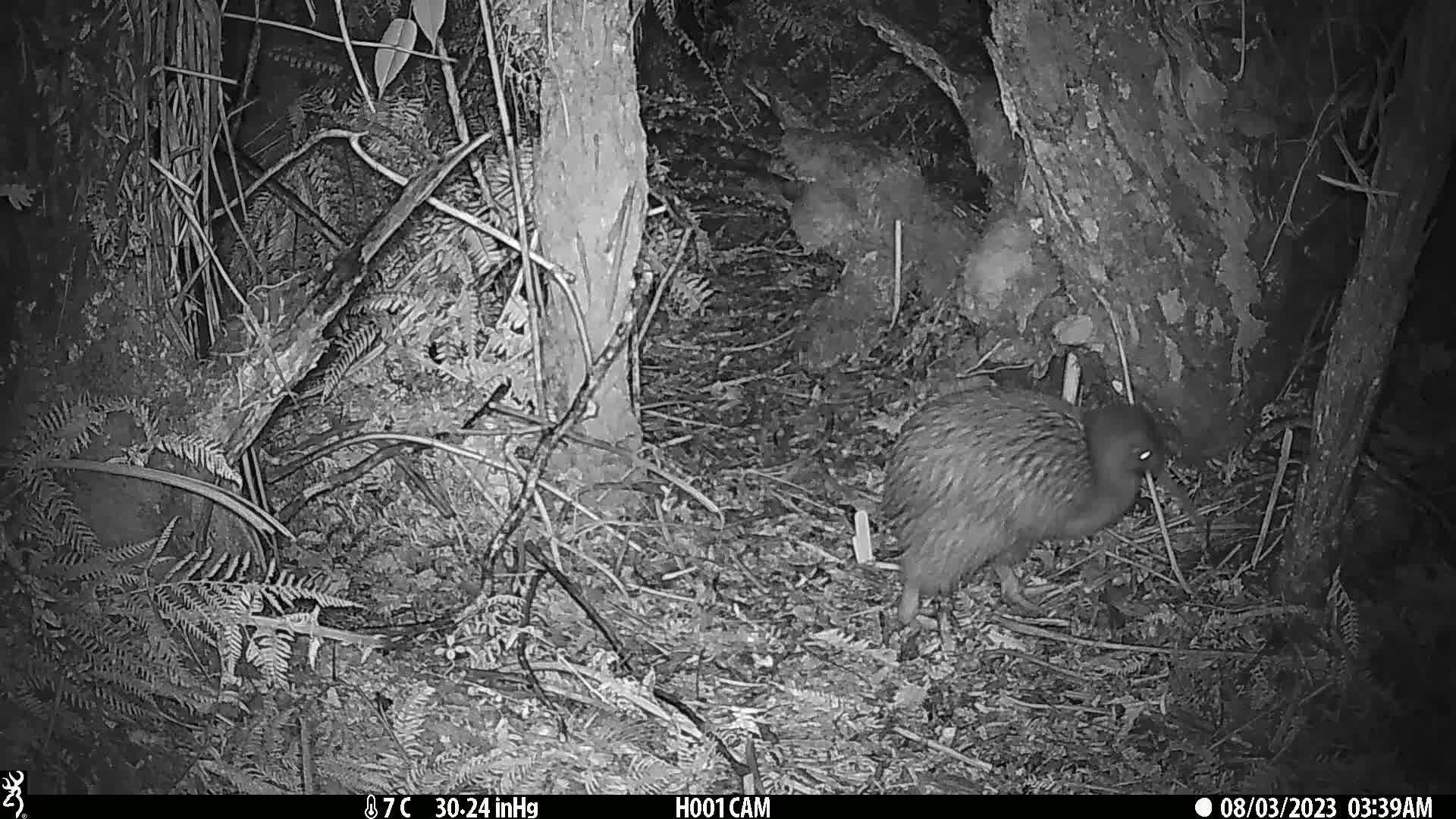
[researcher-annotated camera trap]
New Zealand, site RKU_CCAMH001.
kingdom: Animalia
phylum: Chordata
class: Aves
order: Apterygiformes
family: Apterygidae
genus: Apteryx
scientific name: Apteryx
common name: kiwi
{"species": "kiwi (Apteryx)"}